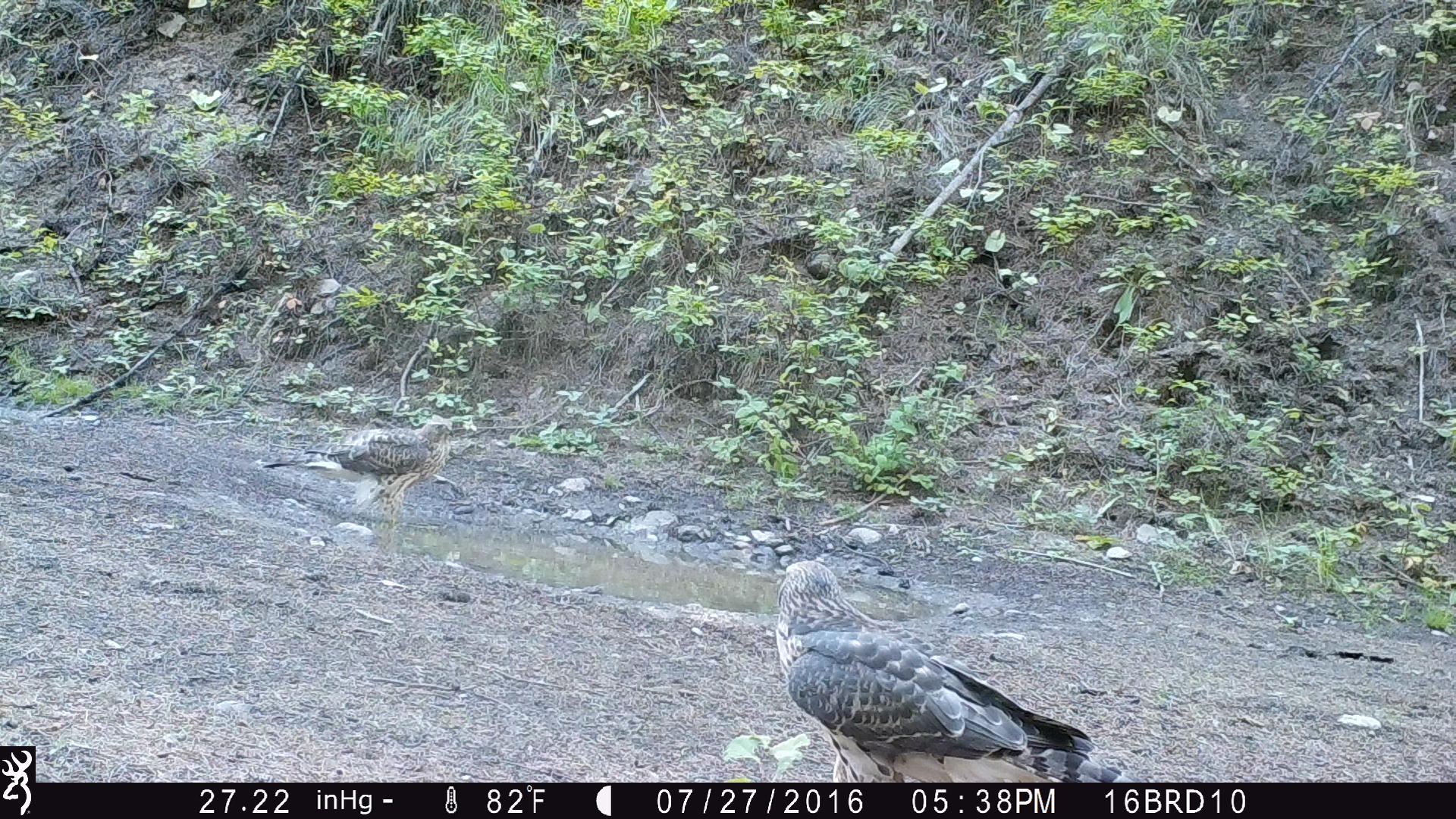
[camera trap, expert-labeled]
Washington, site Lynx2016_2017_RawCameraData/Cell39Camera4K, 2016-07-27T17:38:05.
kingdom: Animalia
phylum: Chordata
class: Aves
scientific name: Aves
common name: birds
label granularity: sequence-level